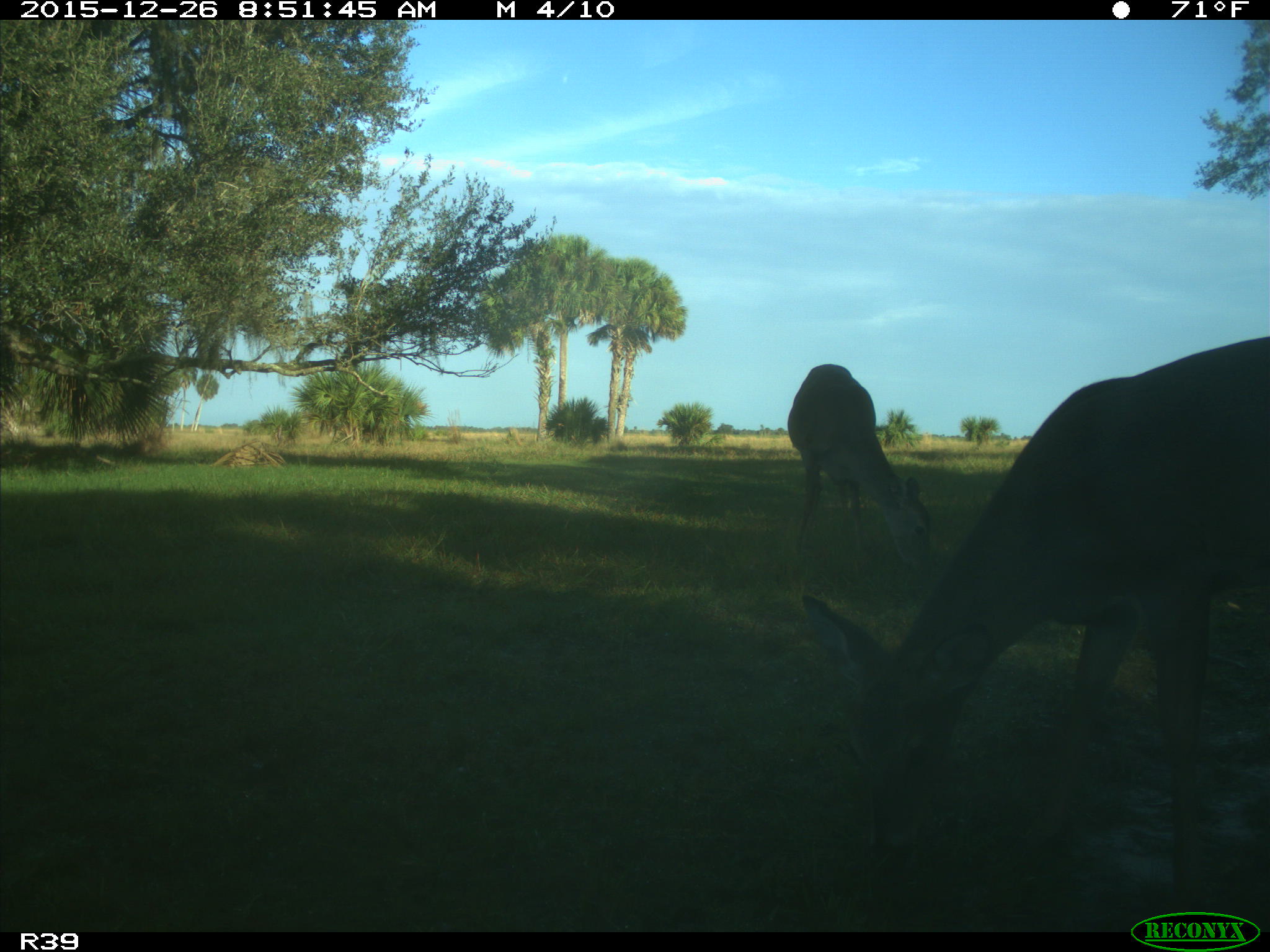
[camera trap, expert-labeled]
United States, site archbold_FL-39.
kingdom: Animalia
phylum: Chordata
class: Mammalia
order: Artiodactyla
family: Cervidae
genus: Odocoileus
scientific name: Odocoileus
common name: deer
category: unidentified deer